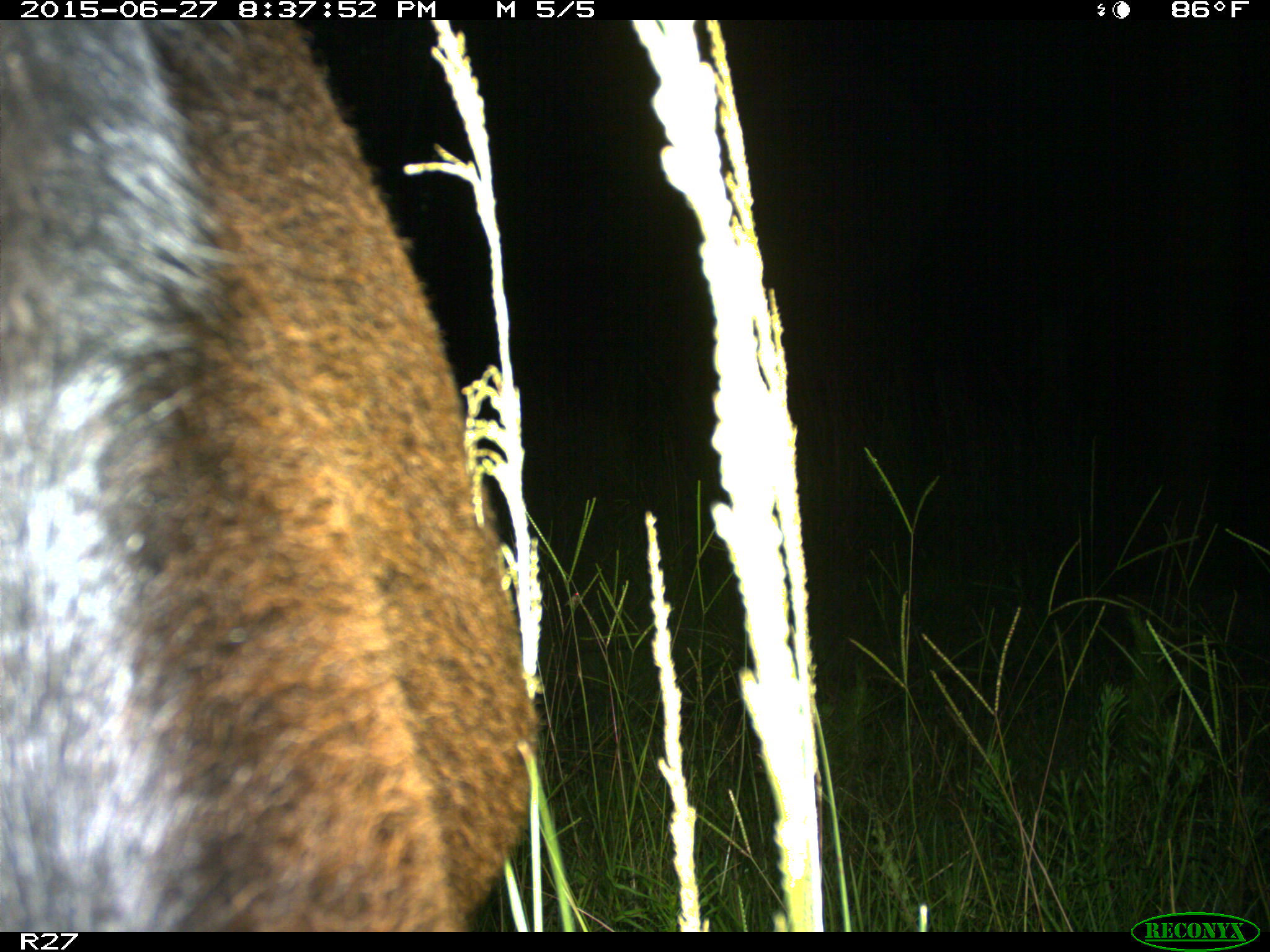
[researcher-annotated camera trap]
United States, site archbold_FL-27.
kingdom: Animalia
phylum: Chordata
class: Mammalia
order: Artiodactyla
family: Bovidae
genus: Bos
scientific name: Bos taurus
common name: domestic cow